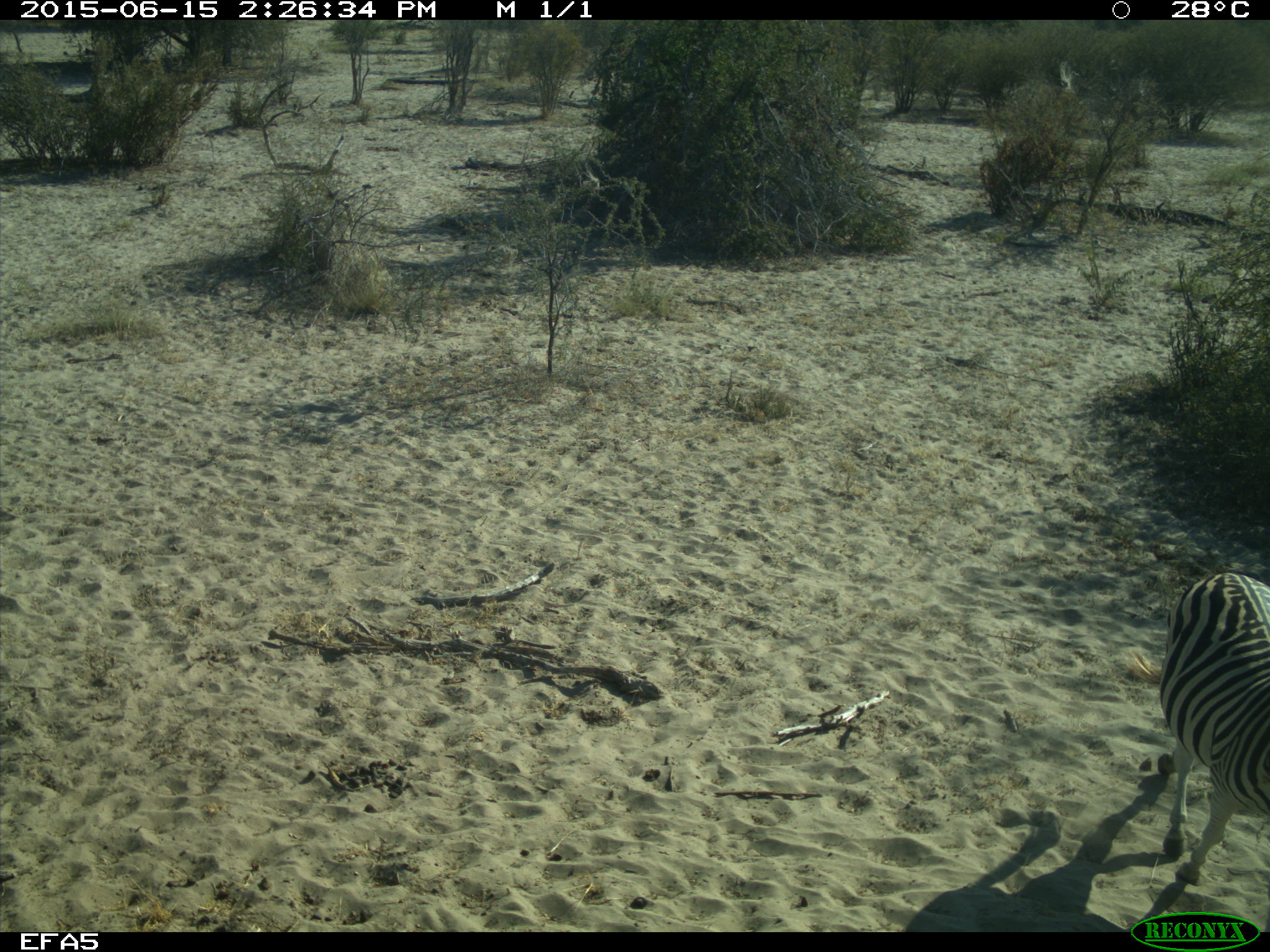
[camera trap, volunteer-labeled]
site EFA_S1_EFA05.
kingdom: Animalia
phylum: Chordata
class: Mammalia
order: Perissodactyla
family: Equidae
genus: Equus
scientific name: Equus quagga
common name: plains zebra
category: zebraplains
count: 1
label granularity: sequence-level